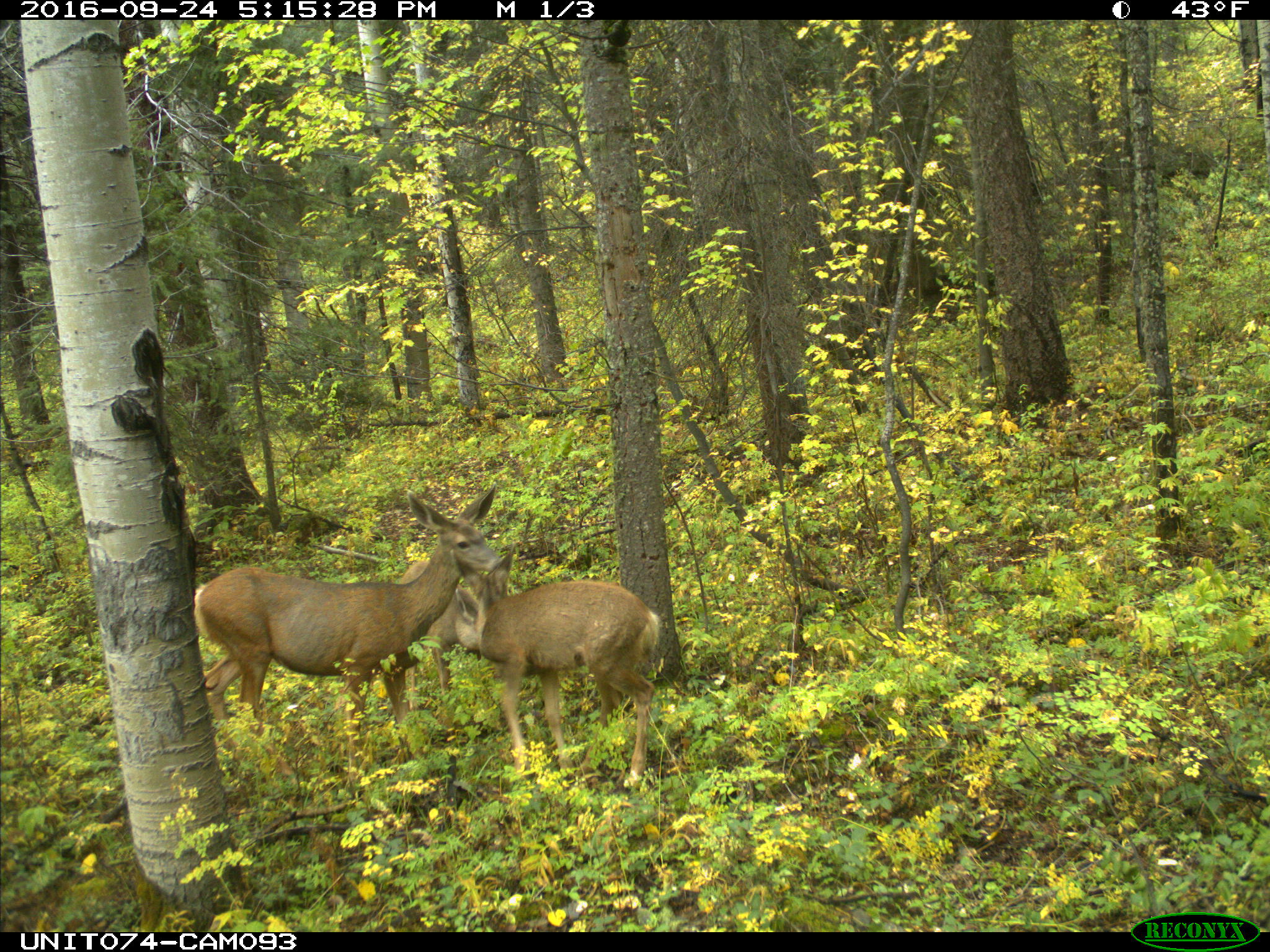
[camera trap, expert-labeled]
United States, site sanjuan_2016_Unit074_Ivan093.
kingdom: Animalia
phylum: Chordata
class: Mammalia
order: Artiodactyla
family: Cervidae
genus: Odocoileus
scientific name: Odocoileus hemionus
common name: mule deer